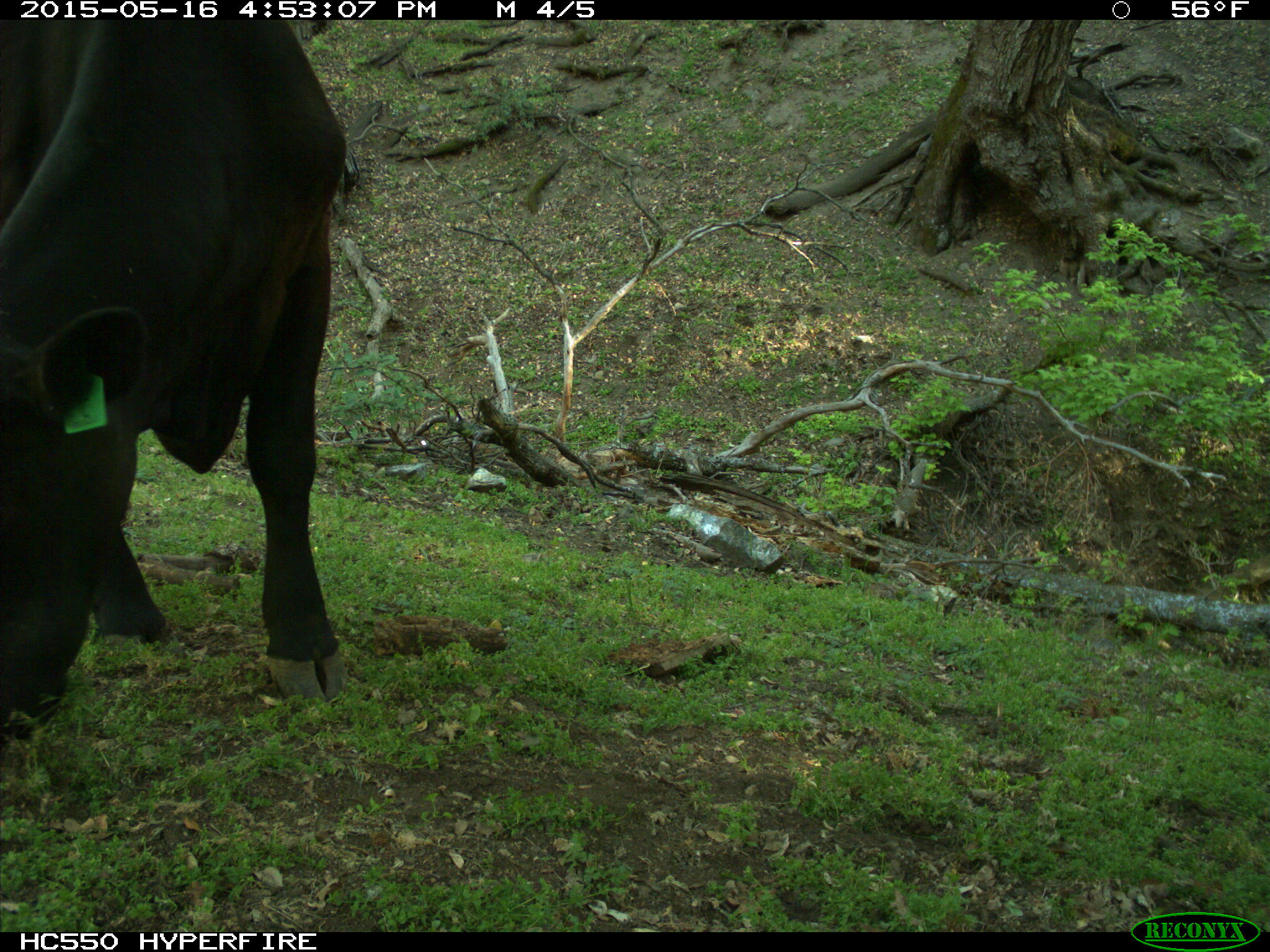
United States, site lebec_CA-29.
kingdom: Animalia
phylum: Chordata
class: Mammalia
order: Artiodactyla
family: Bovidae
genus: Bos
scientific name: Bos taurus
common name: domestic cow